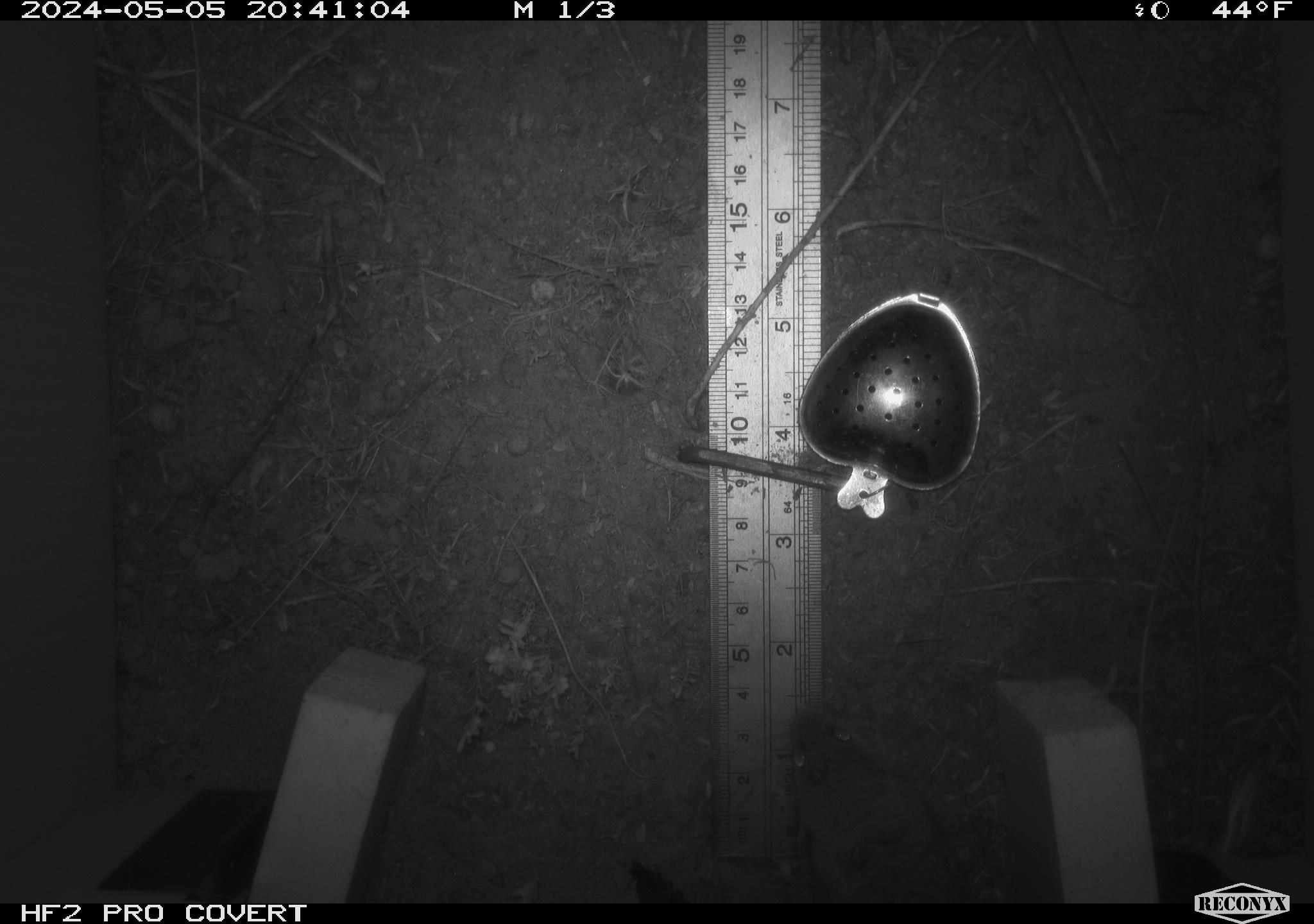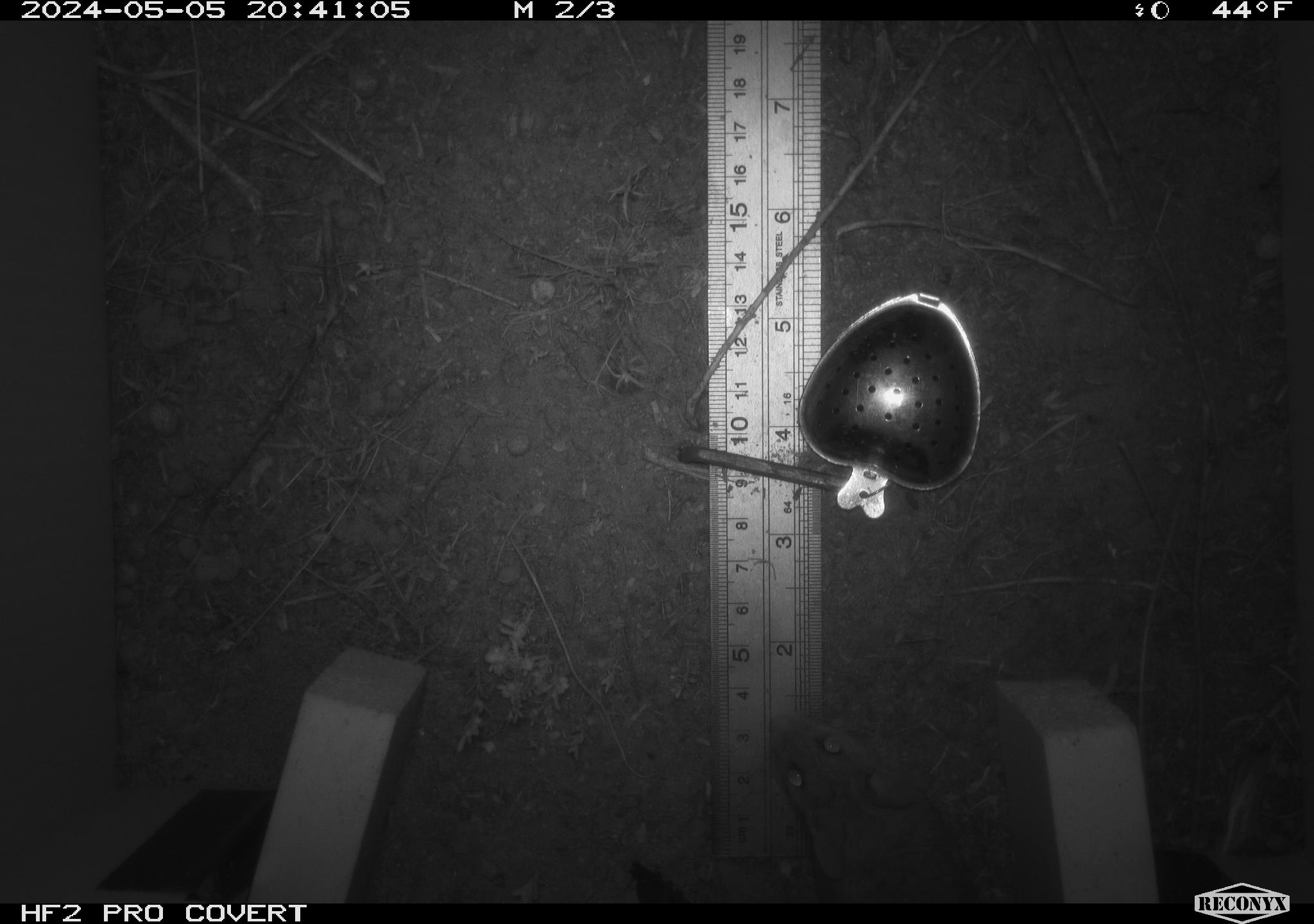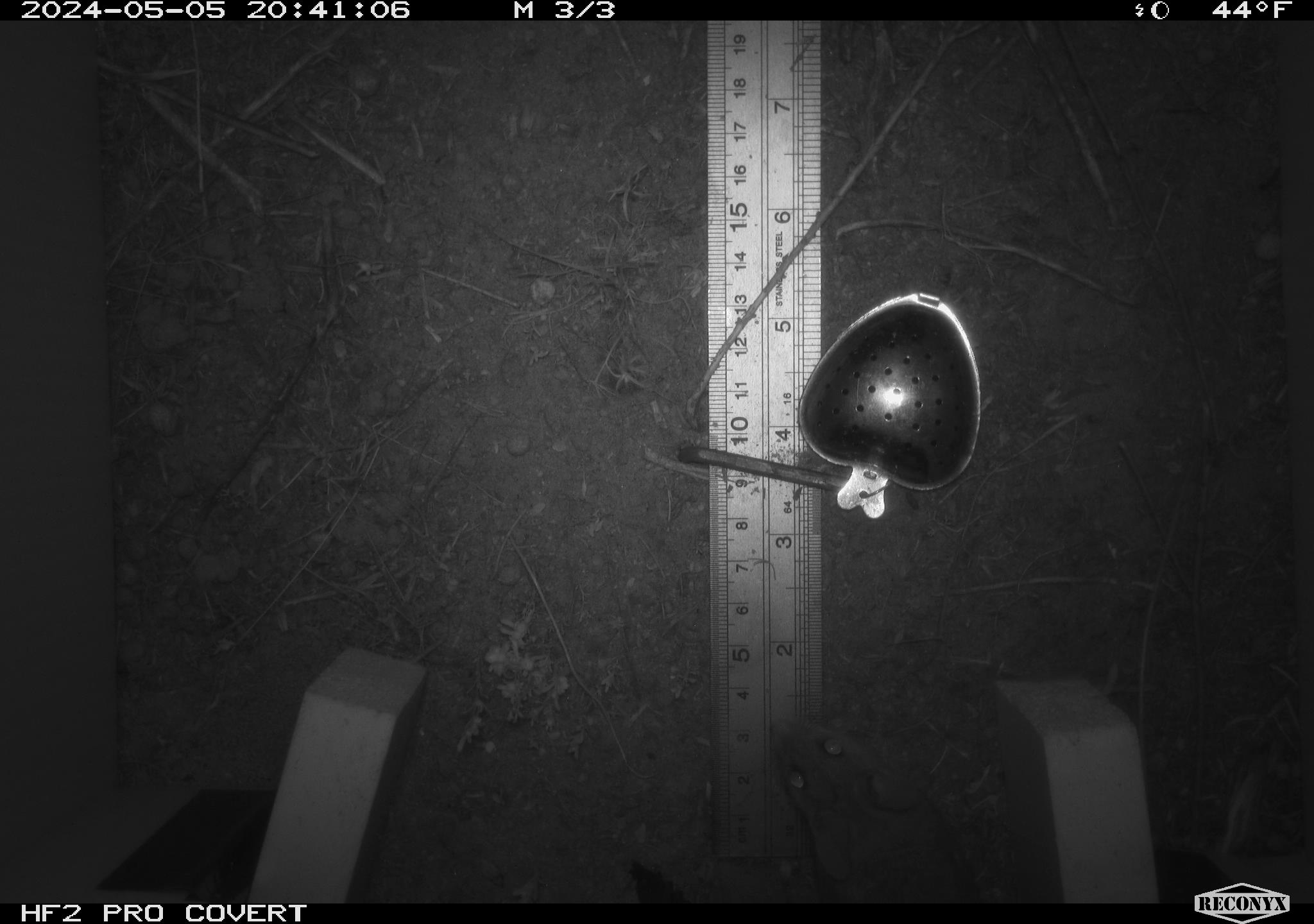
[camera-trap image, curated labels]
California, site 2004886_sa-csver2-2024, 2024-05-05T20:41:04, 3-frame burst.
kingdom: Animalia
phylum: Chordata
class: Mammalia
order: Rodentia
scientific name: Rodentia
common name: rodent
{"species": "rodent (Rodentia)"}